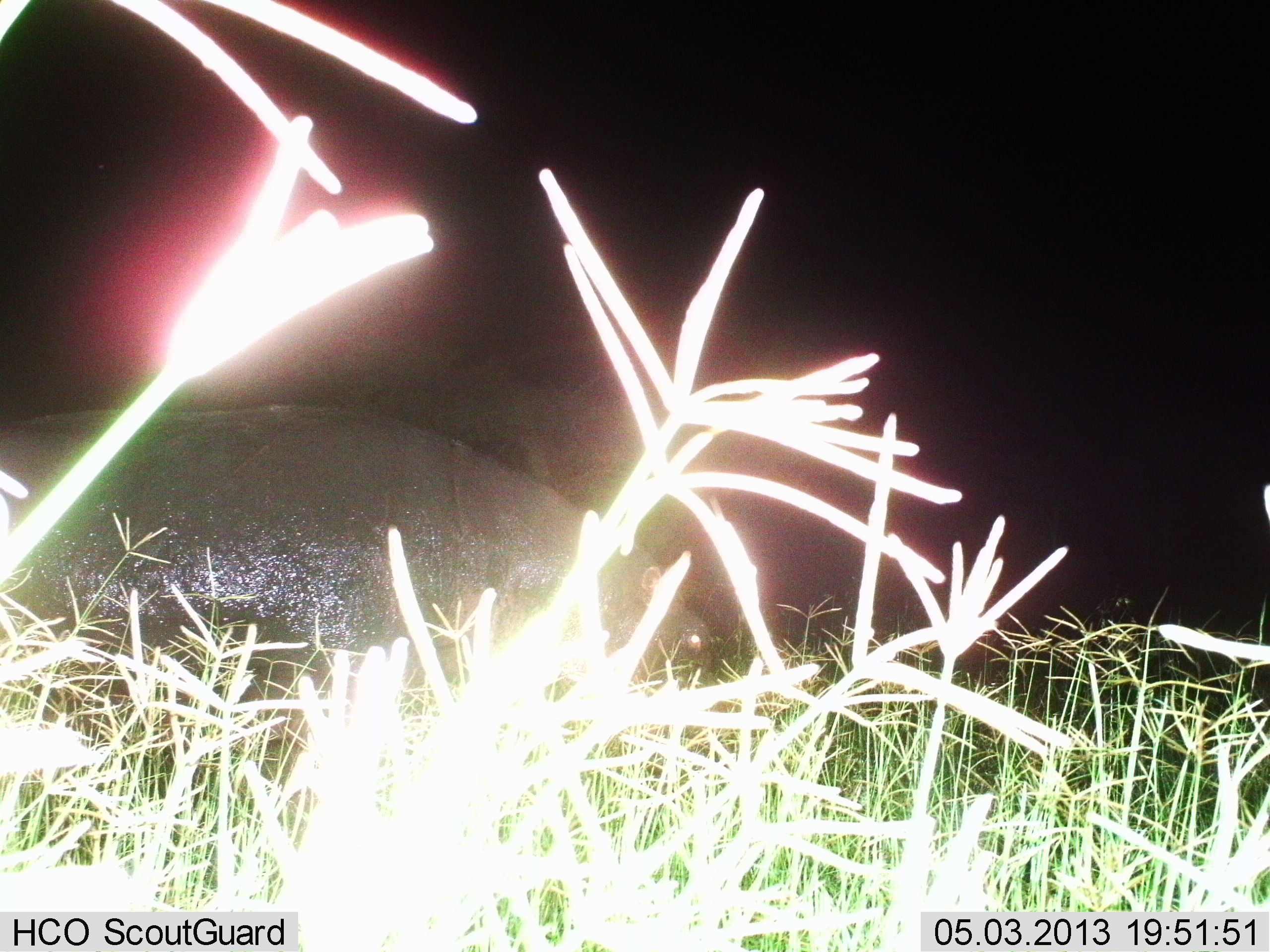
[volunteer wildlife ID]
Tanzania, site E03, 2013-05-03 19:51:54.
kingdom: Animalia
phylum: Chordata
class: Mammalia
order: Artiodactyla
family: Hippopotamidae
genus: Hippopotamus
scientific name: Hippopotamus amphibius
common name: hippopotamus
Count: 1.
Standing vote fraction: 60%.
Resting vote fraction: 0%.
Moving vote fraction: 0%.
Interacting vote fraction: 0%.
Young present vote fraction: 0%.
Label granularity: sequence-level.